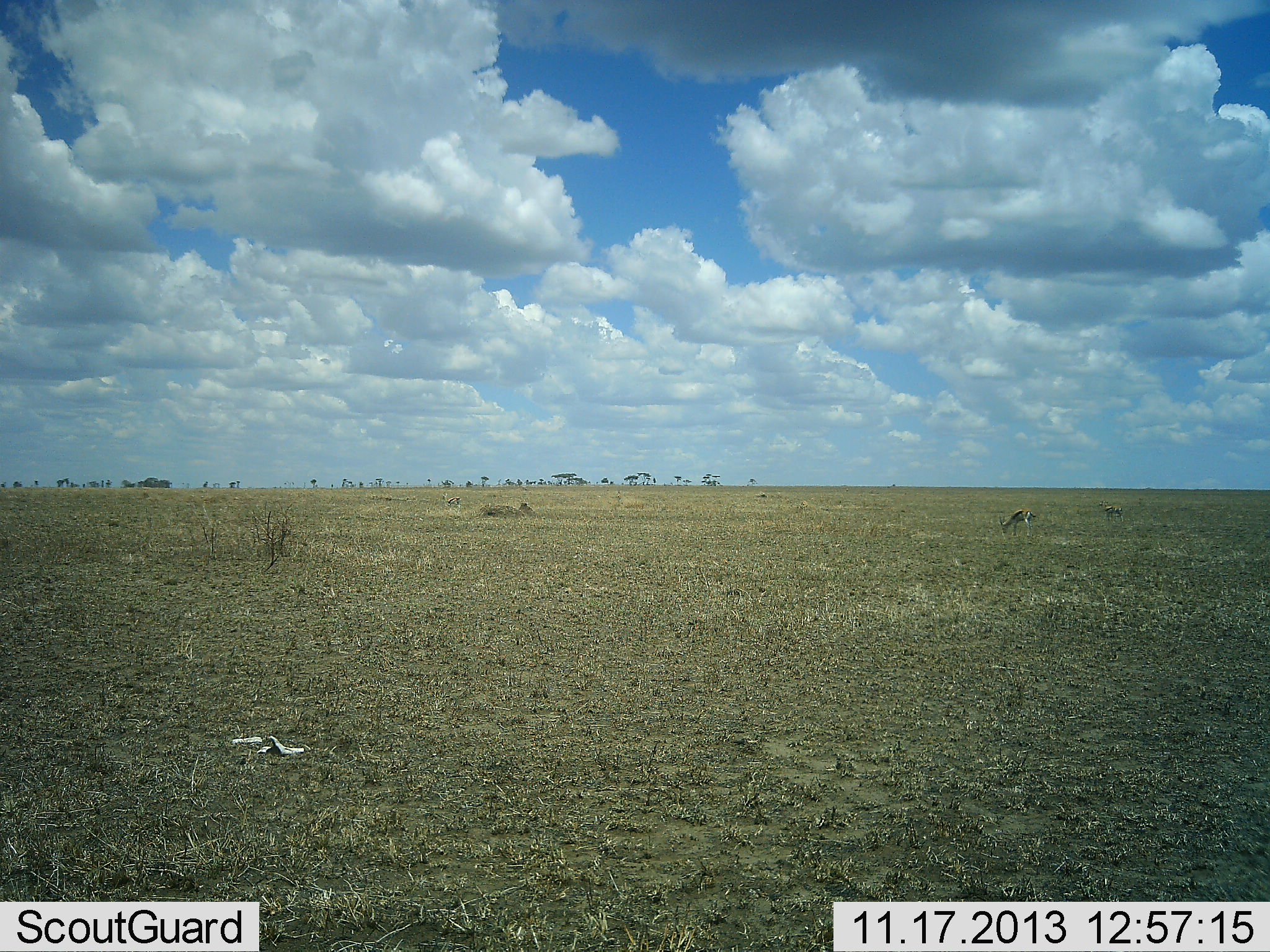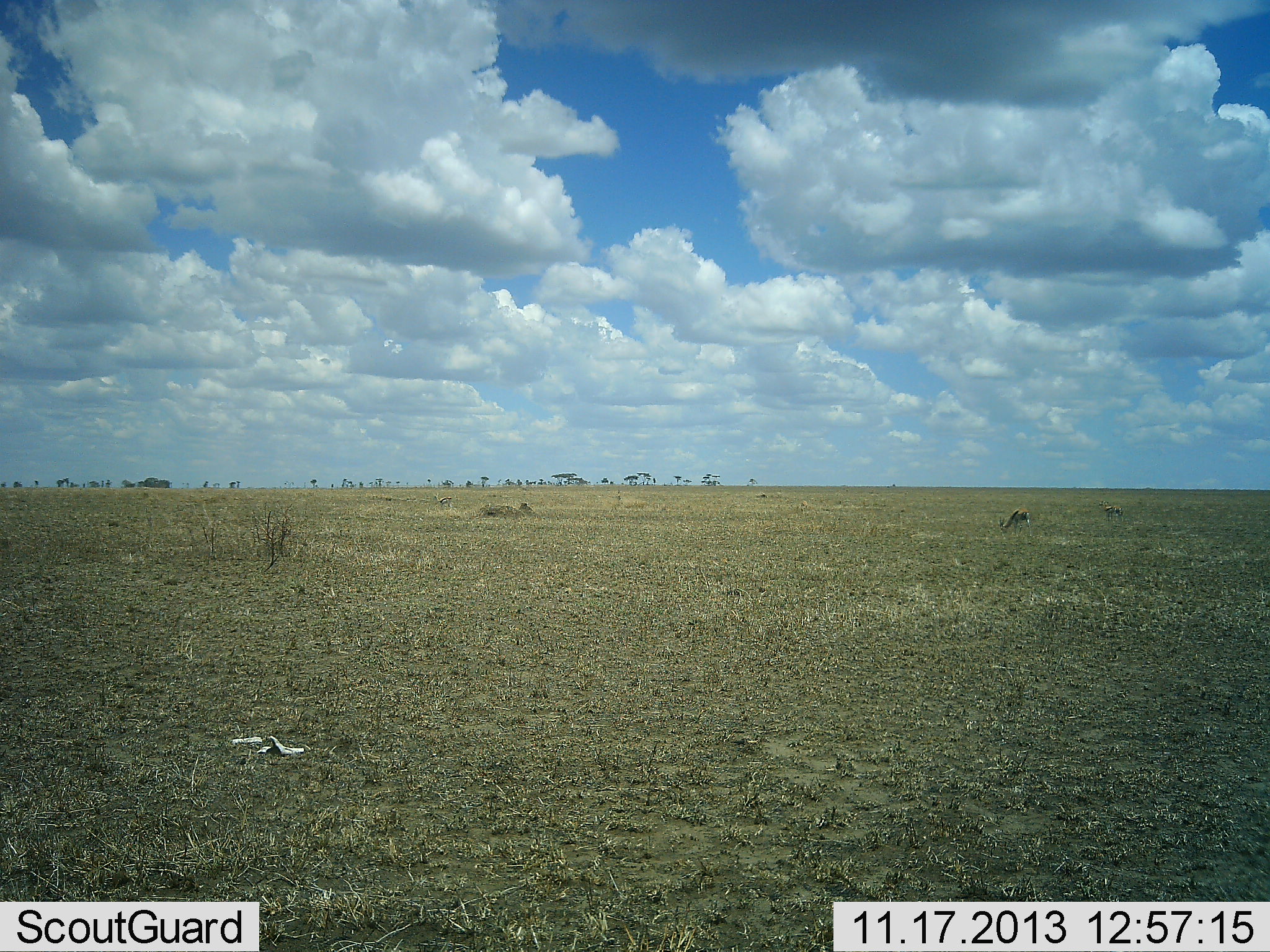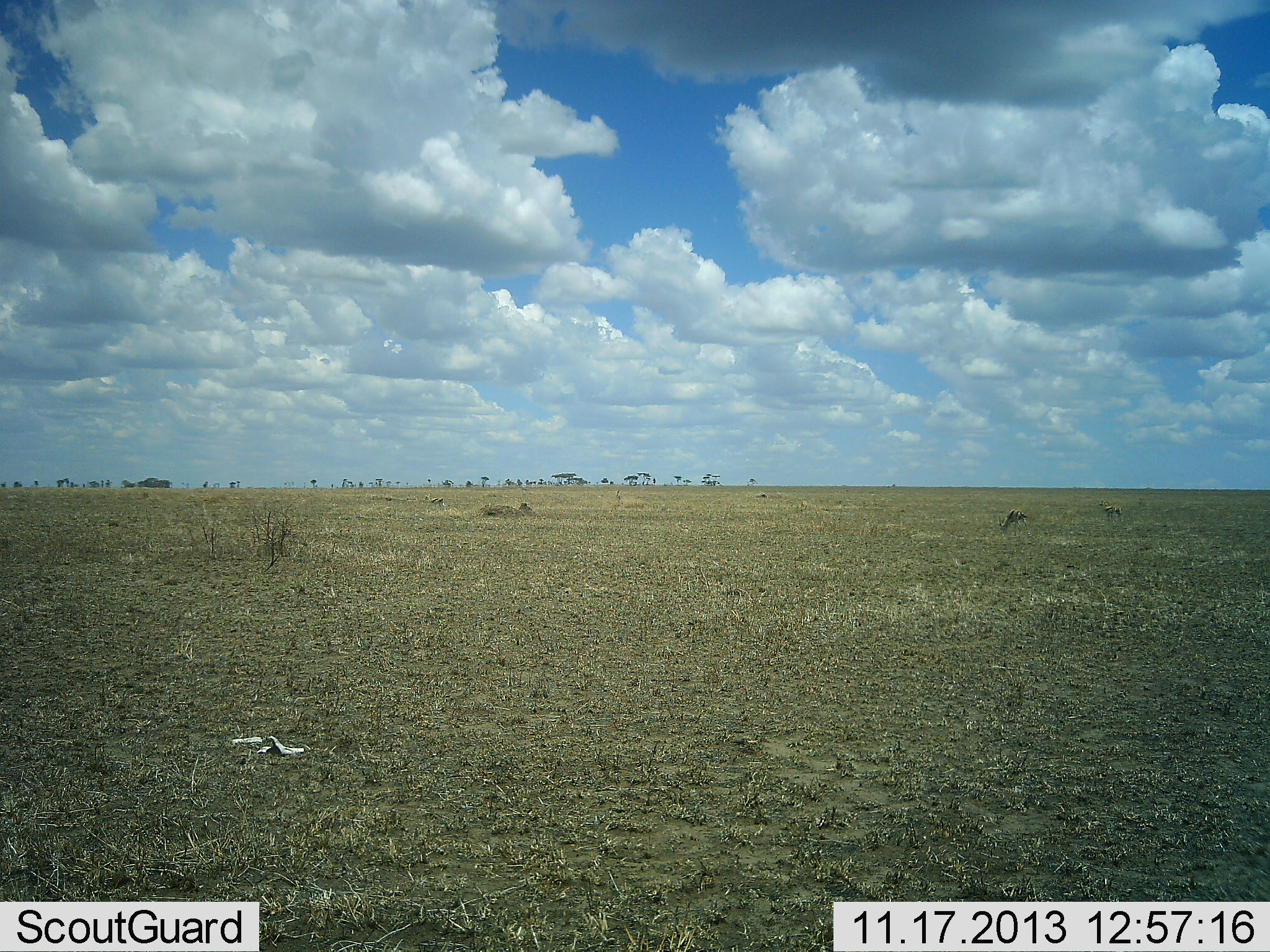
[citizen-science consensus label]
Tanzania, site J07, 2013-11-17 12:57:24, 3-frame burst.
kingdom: Animalia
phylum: Chordata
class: Mammalia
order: Artiodactyla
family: Bovidae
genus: Eudorcas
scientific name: Eudorcas thomsonii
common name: thomson's gazelle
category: gazellethomsons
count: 2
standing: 15%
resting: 4%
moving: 31%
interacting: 0%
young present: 0%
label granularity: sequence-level